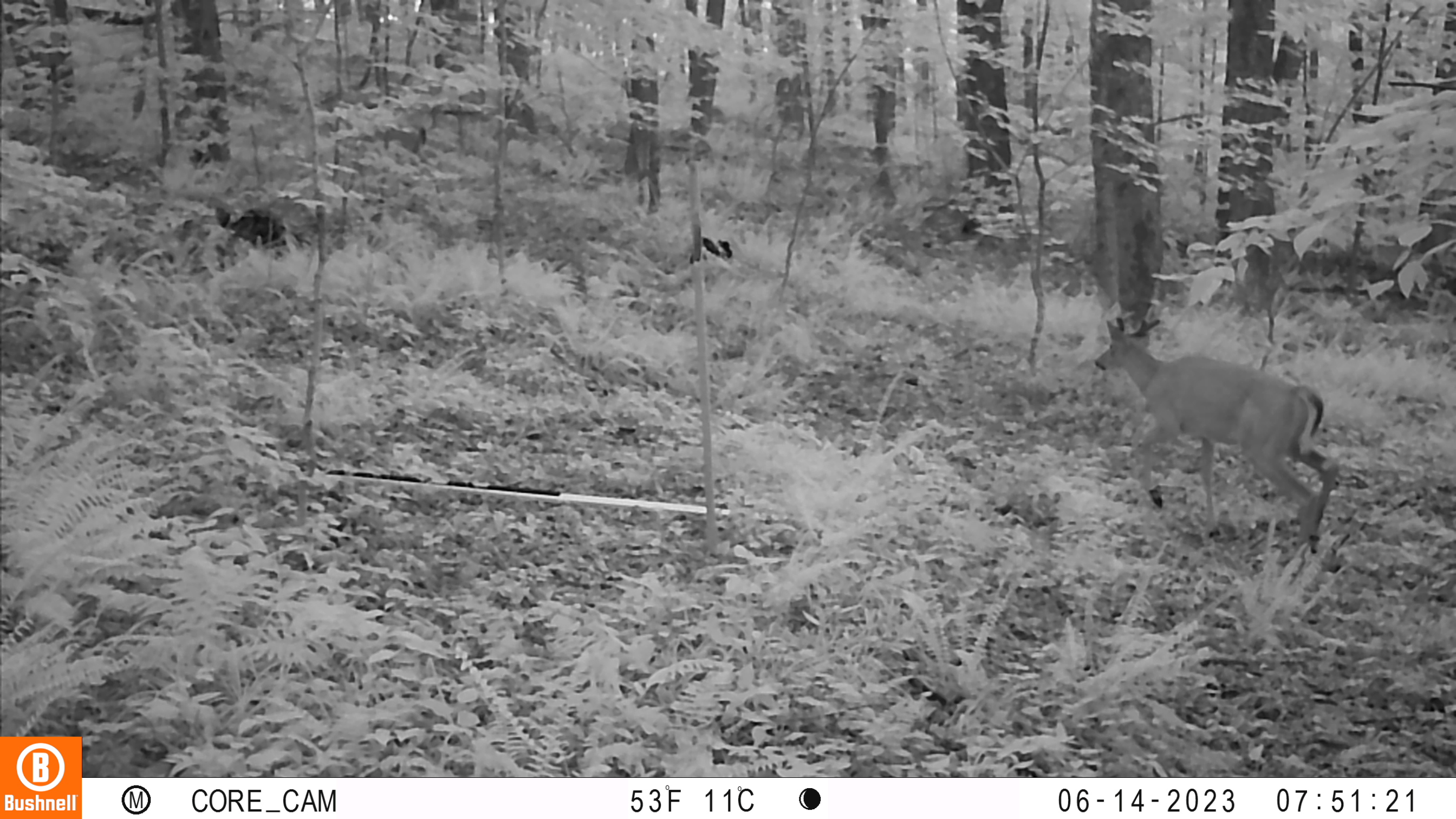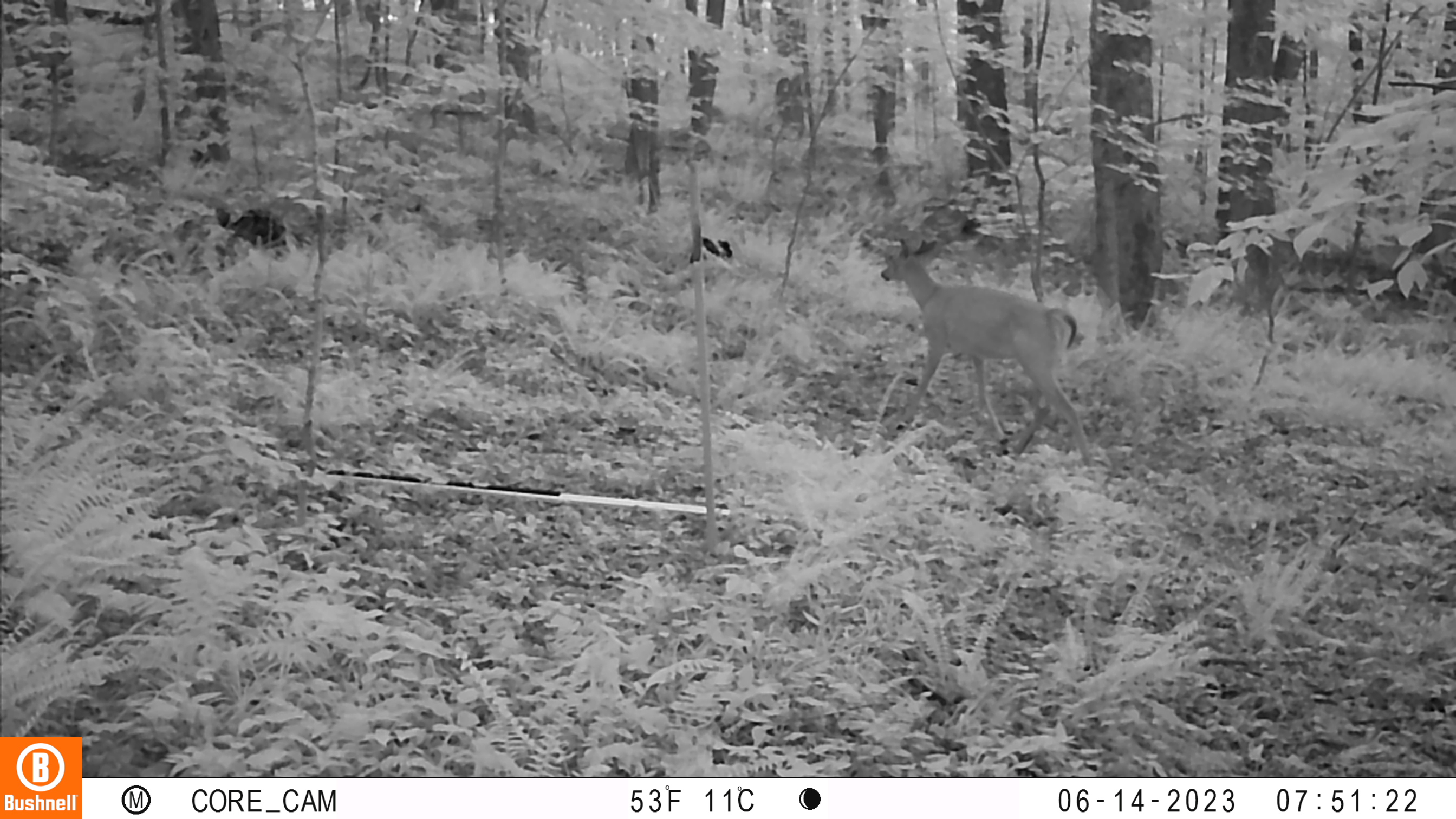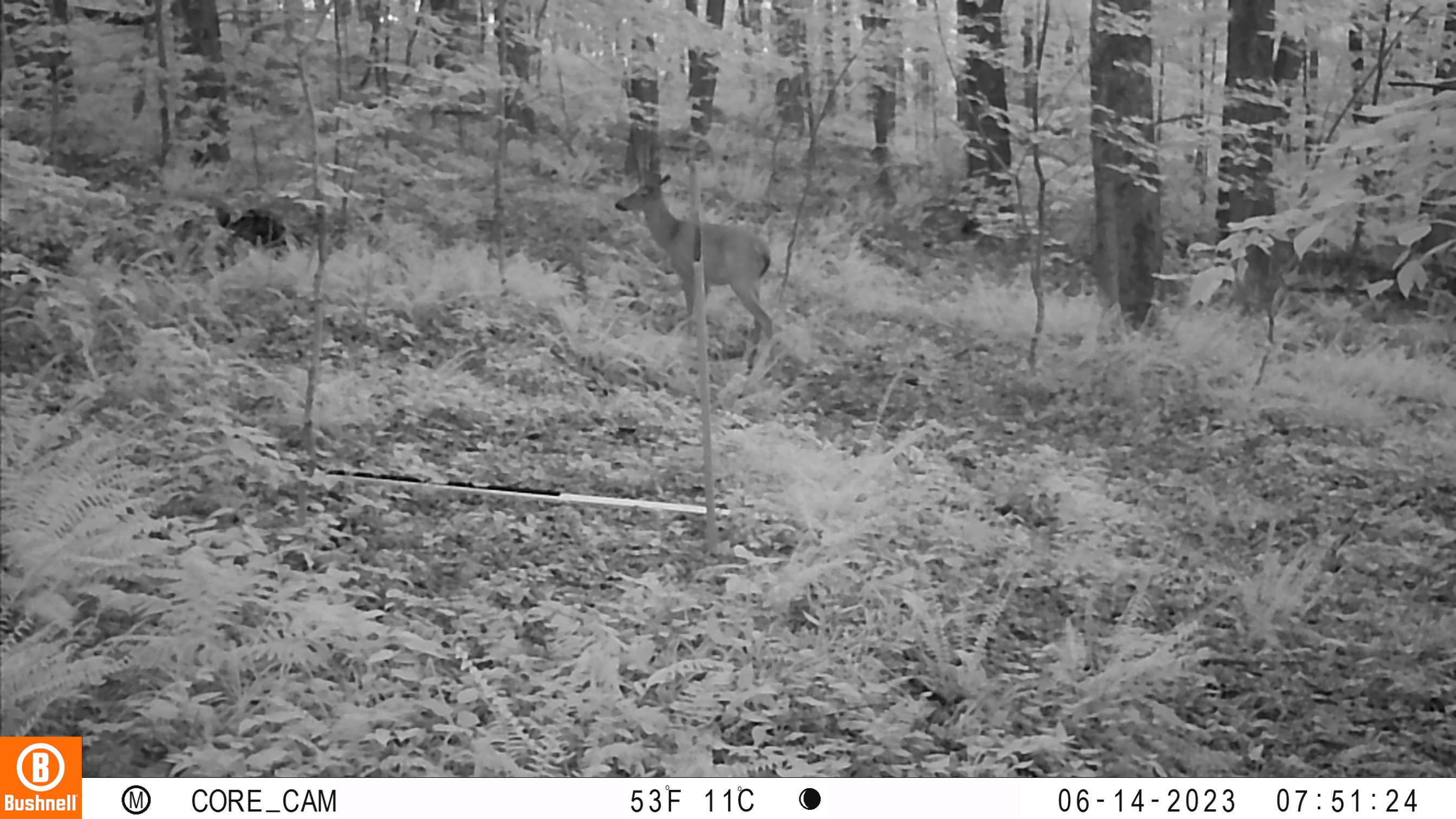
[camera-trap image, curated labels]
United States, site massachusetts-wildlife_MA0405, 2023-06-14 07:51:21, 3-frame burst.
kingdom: Animalia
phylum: Chordata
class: Mammalia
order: Artiodactyla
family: Cervidae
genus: Odocoileus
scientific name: Odocoileus virginianus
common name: white-tailed deer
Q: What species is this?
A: White-tailed deer (Odocoileus virginianus).